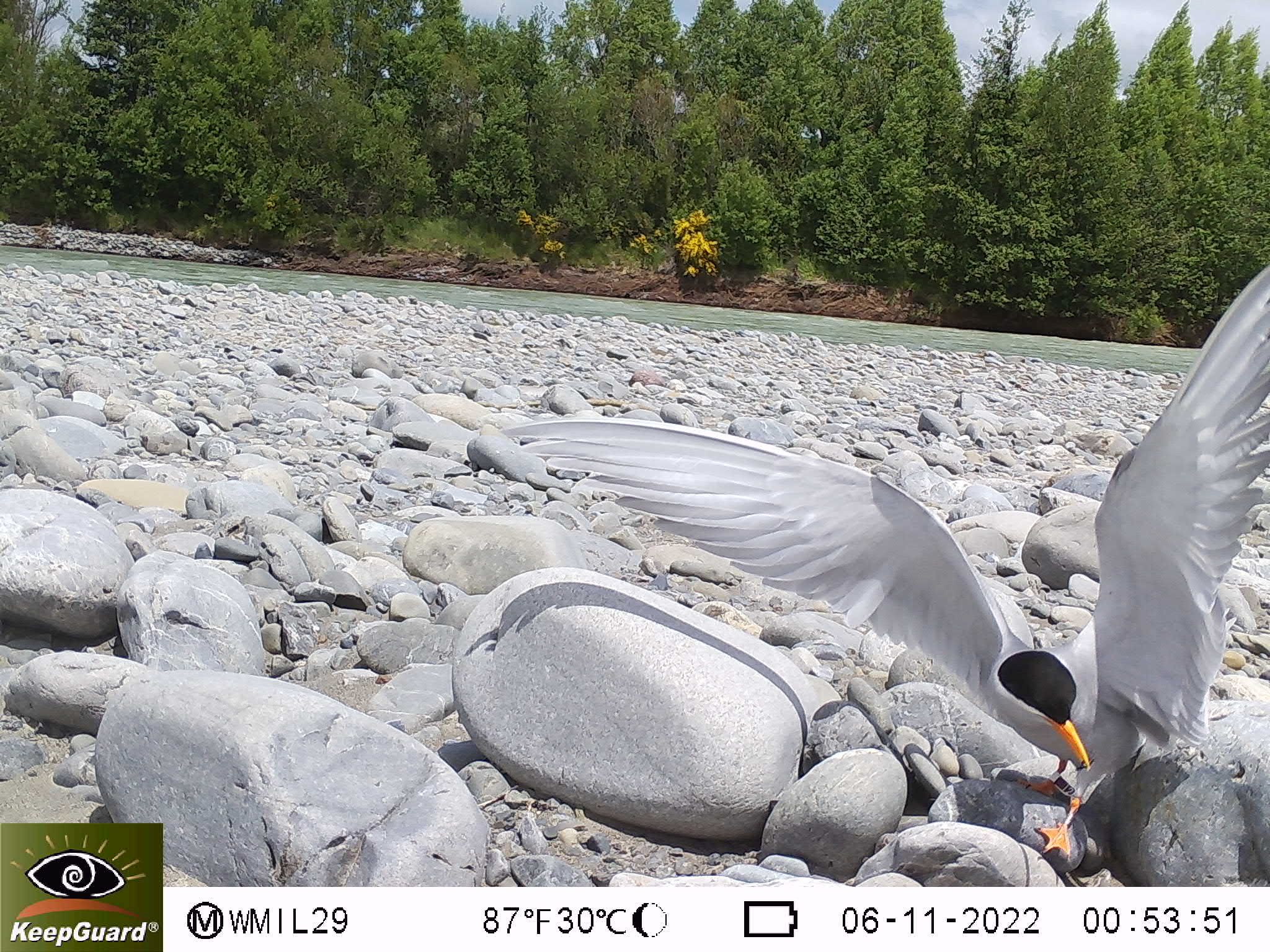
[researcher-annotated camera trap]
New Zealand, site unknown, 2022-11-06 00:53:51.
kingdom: Animalia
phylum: Chordata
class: Aves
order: Charadriiformes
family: Laridae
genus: Chlidonias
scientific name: Chlidonias albostriatus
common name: black-fronted tern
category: black fronted tern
Black fronted tern (black-fronted tern) (Chlidonias albostriatus).